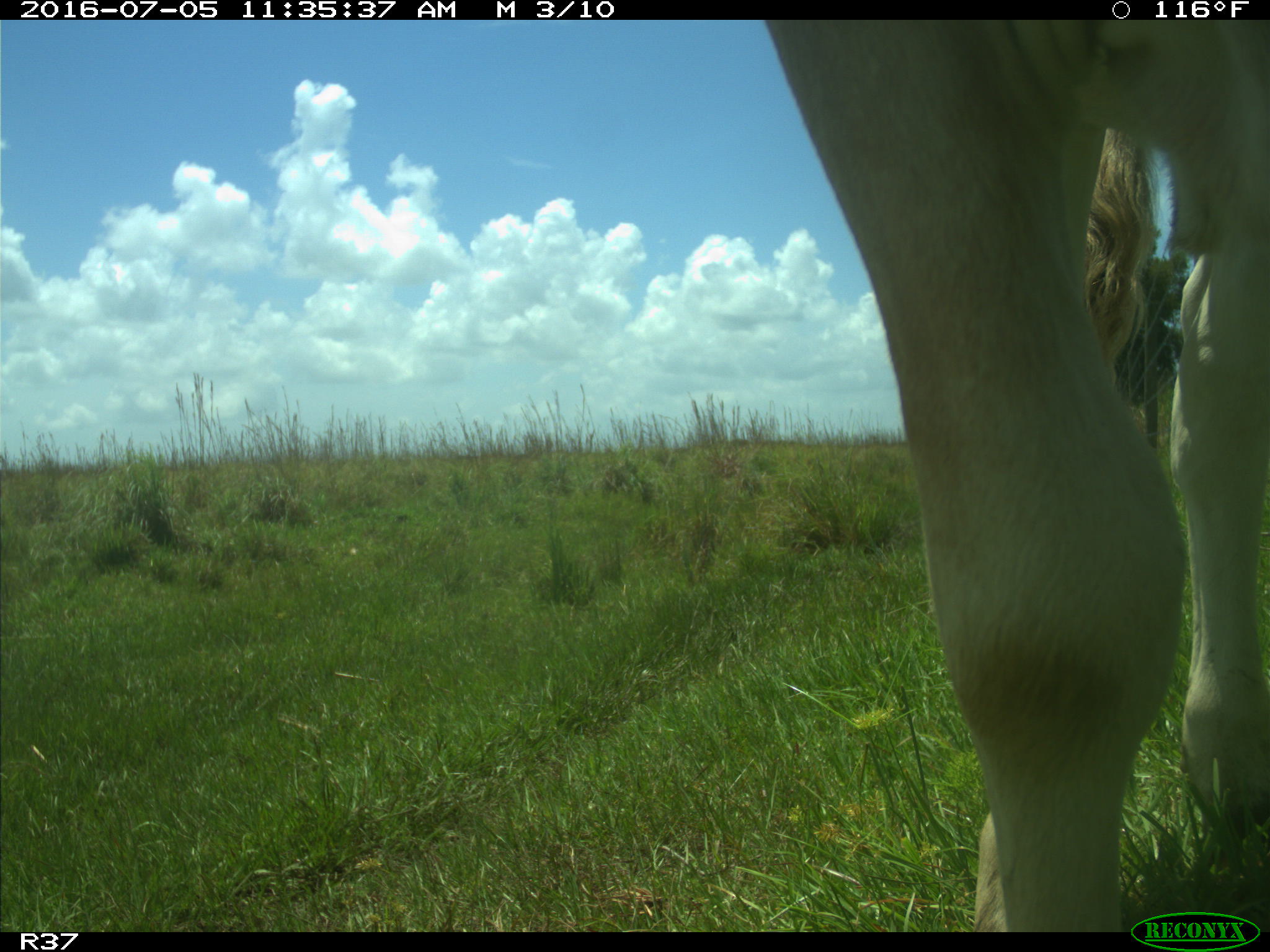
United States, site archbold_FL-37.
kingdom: Animalia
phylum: Chordata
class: Mammalia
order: Artiodactyla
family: Bovidae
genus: Bos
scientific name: Bos taurus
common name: domestic cow